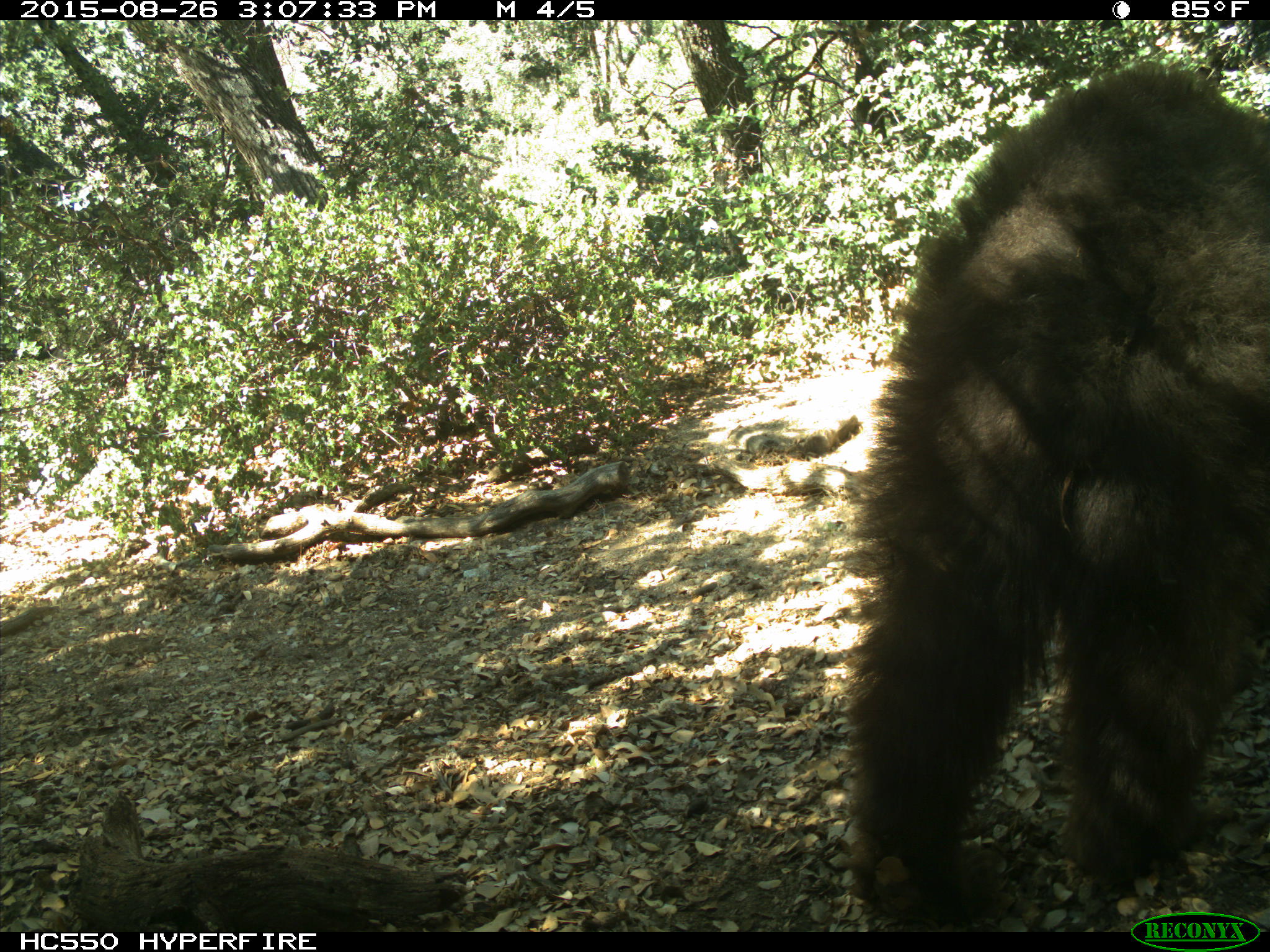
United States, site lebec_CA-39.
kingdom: Animalia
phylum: Chordata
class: Mammalia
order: Carnivora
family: Ursidae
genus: Ursus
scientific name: Ursus americanus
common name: american black bear